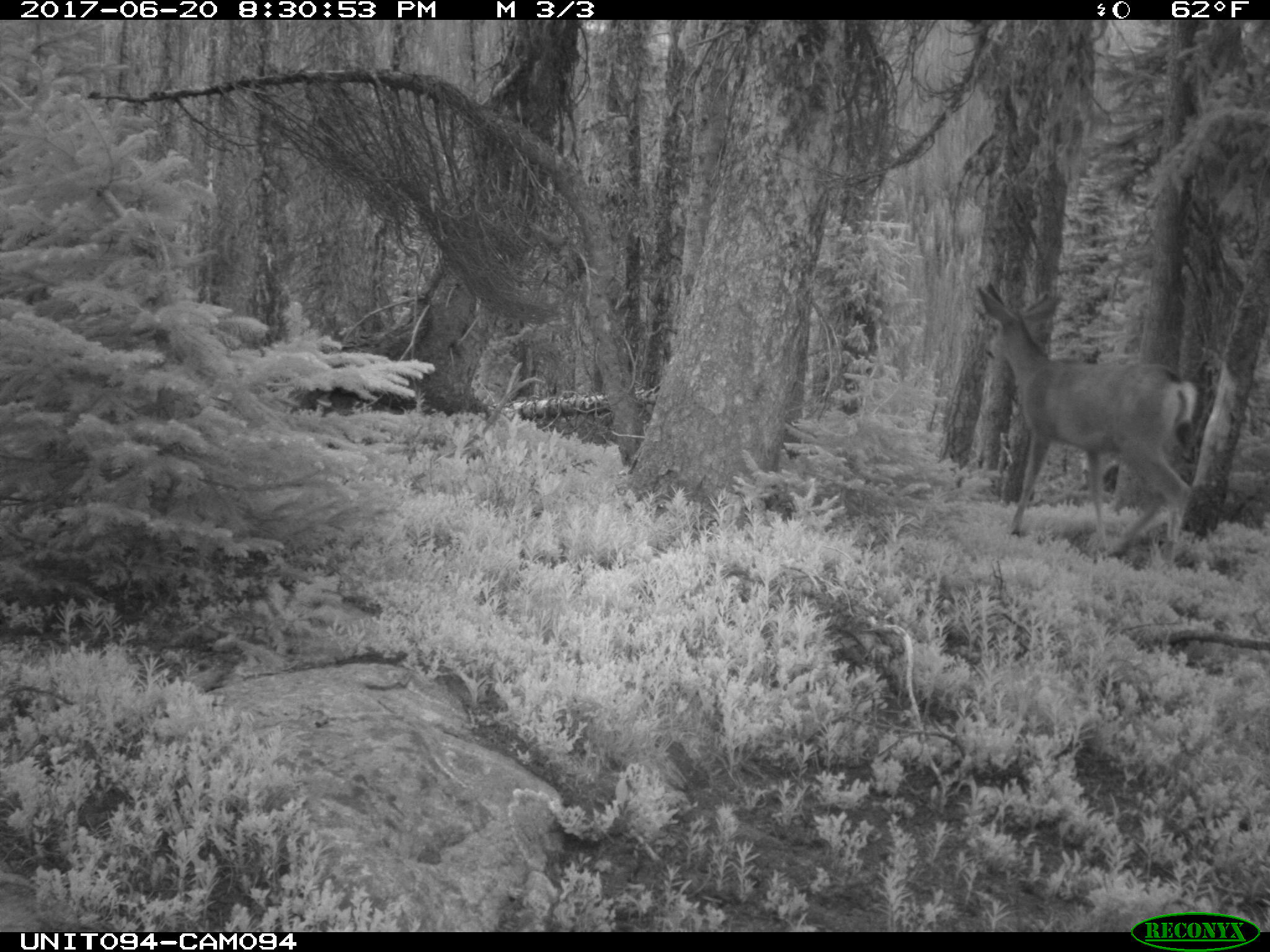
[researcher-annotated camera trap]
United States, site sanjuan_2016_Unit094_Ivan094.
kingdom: Animalia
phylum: Chordata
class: Mammalia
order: Artiodactyla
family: Cervidae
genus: Odocoileus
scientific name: Odocoileus hemionus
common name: mule deer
Odocoileus hemionus (mule deer).